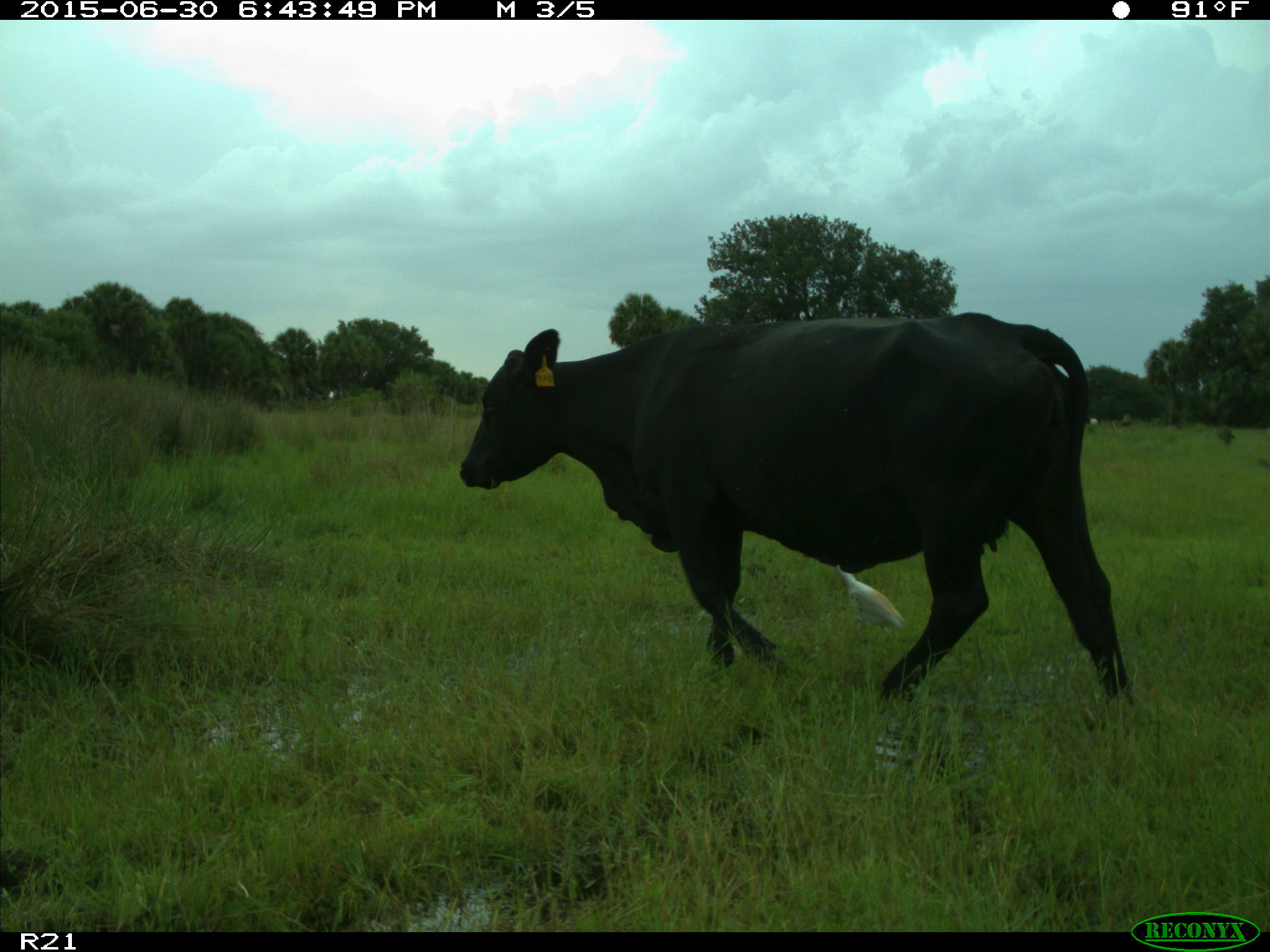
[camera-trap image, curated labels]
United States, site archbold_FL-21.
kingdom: Animalia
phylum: Chordata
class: Mammalia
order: Artiodactyla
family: Bovidae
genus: Bos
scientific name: Bos taurus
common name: domestic cow